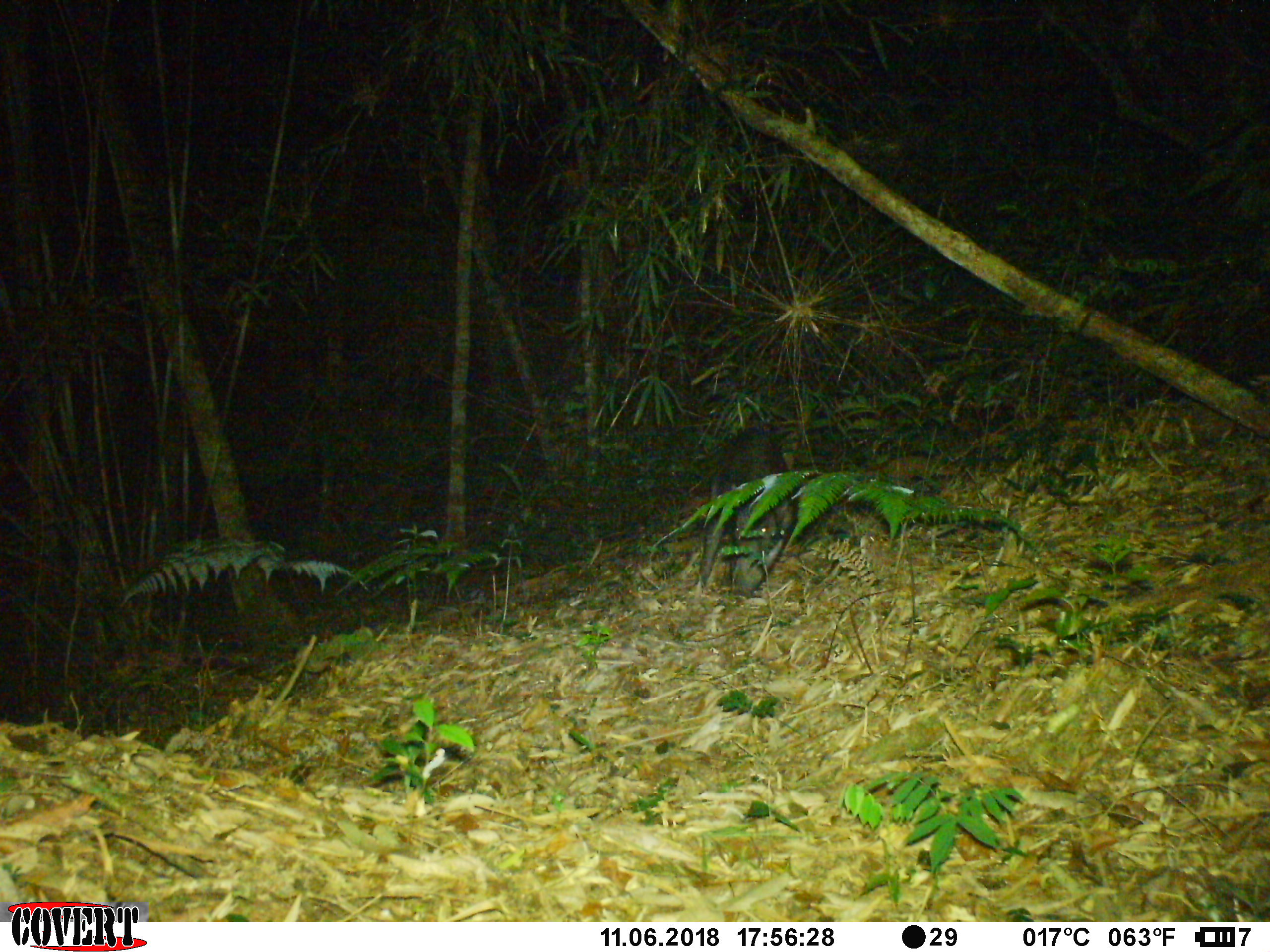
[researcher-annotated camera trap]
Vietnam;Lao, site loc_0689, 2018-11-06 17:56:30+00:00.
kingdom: Animalia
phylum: Chordata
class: Mammalia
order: Artiodactyla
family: Suidae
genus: Sus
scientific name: Sus scrofa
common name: eurasian wild pig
Eurasian wild pig (Sus scrofa). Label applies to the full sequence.